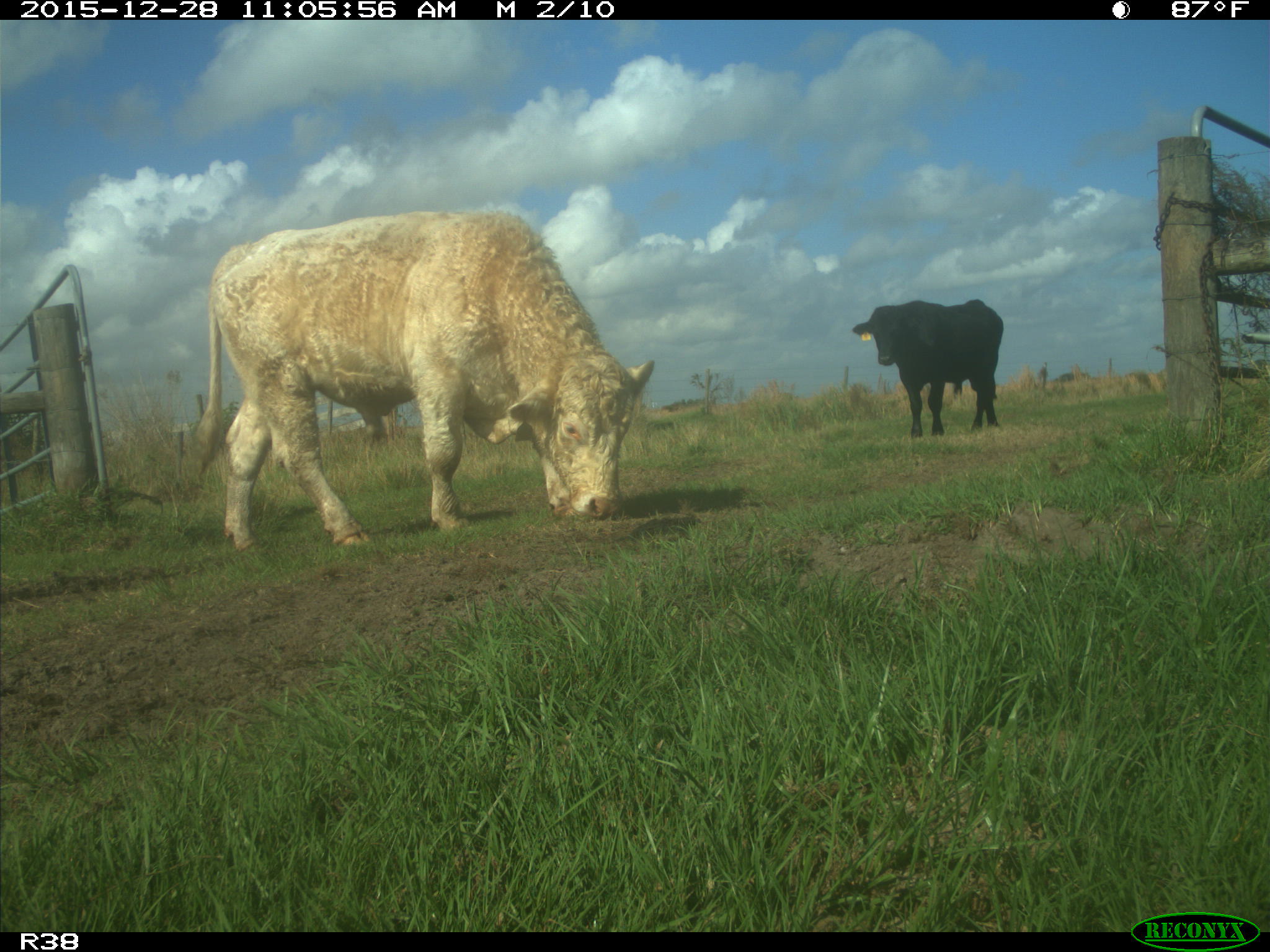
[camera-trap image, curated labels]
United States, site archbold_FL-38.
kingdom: Animalia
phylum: Chordata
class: Mammalia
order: Artiodactyla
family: Bovidae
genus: Bos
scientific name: Bos taurus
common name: domestic cow